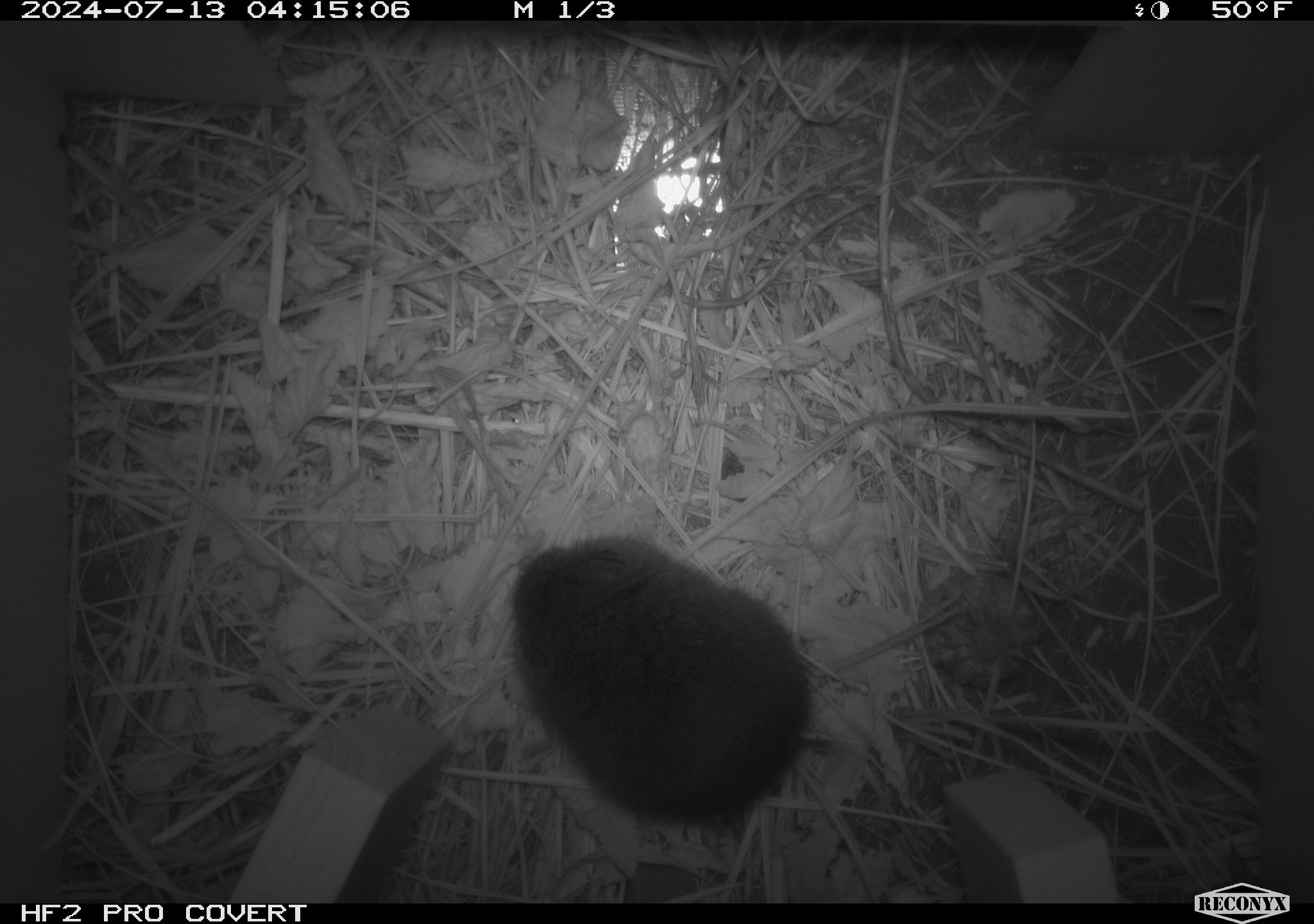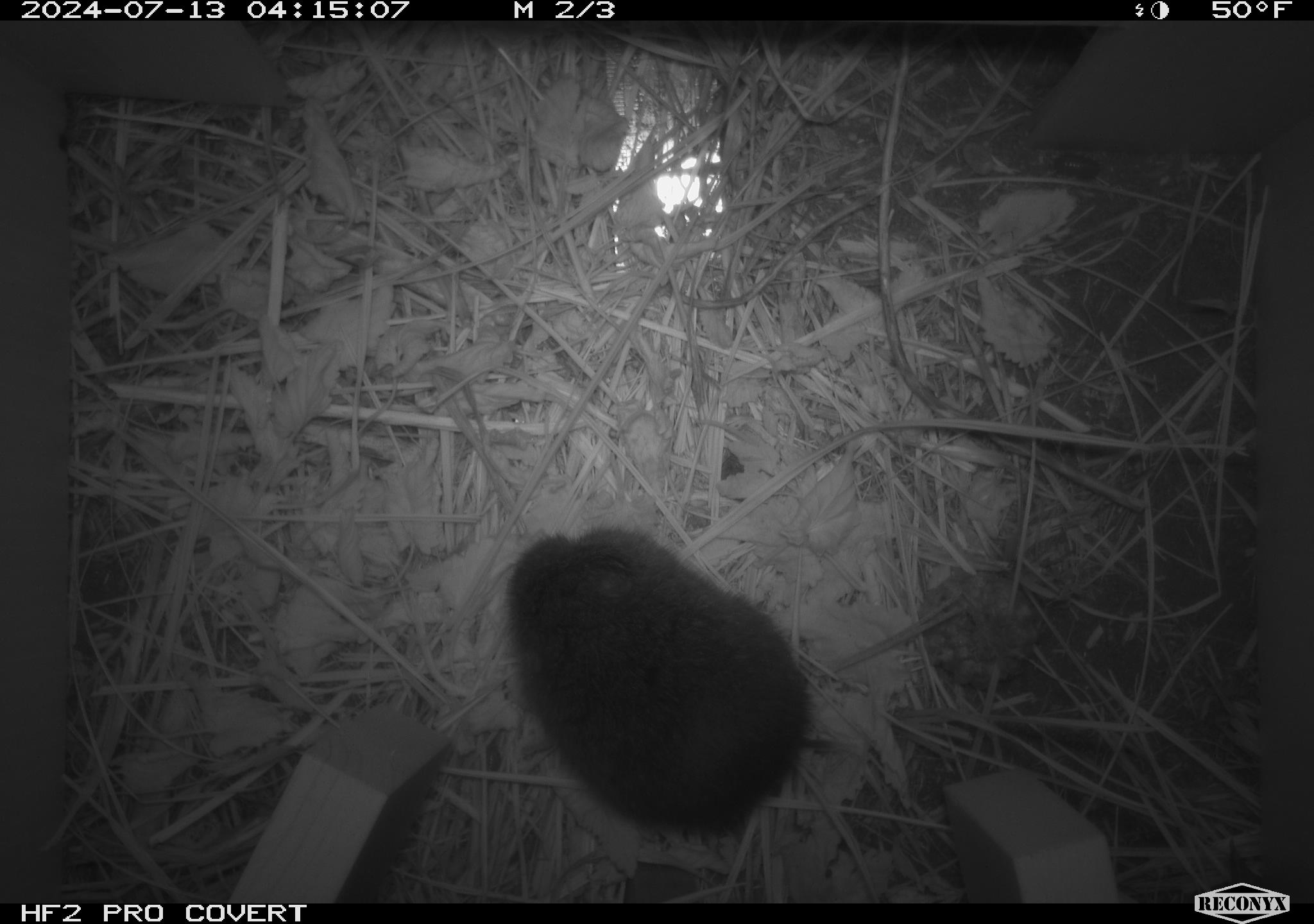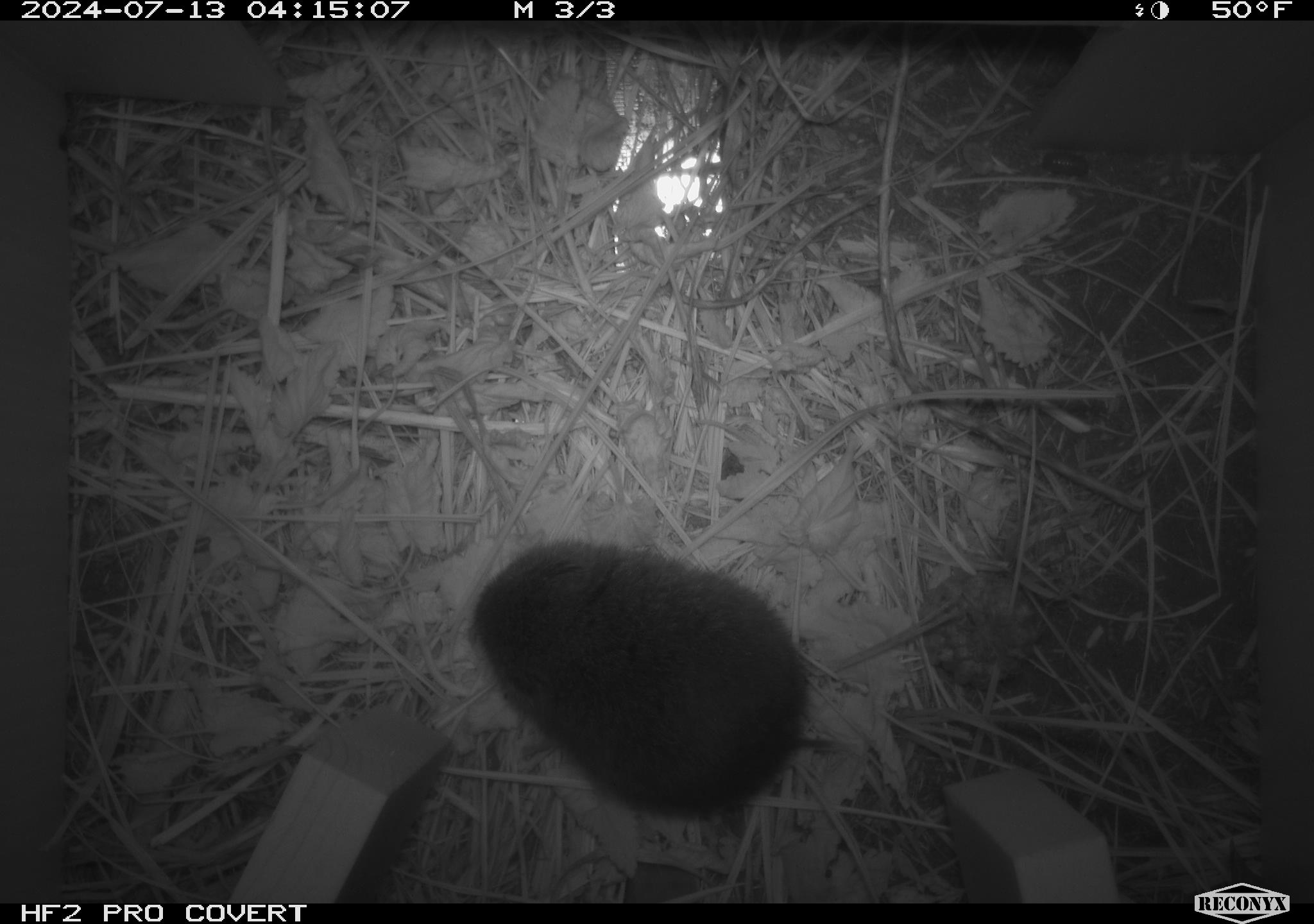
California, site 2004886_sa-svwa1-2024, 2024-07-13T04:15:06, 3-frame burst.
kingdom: Animalia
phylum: Chordata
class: Mammalia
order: Rodentia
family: Cricetidae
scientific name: Arvicolinae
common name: voles, lemmings, and muskrats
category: arvicolinae subfamily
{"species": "arvicolinae subfamily (voles, lemmings, and muskrats) (Arvicolinae)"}